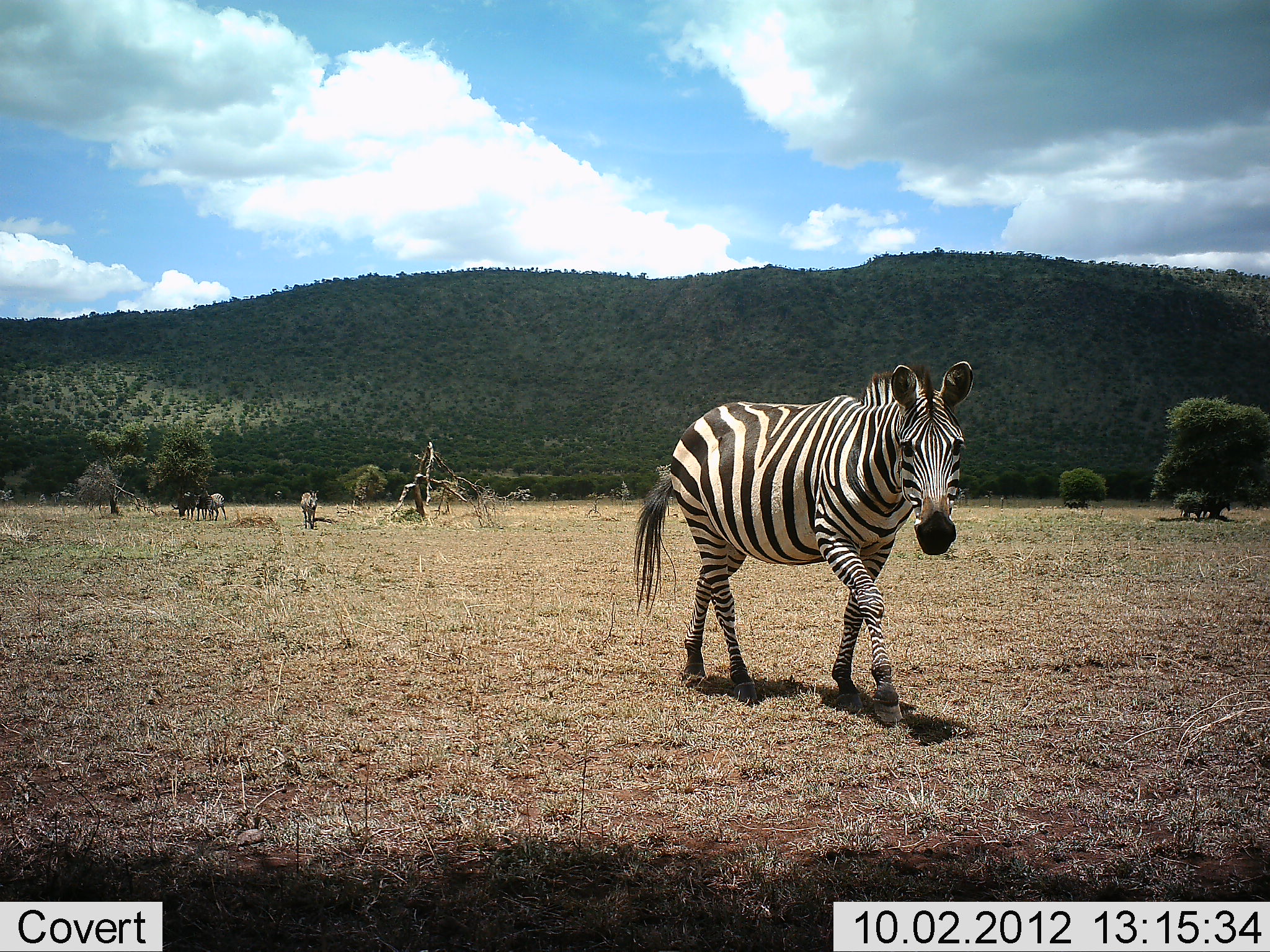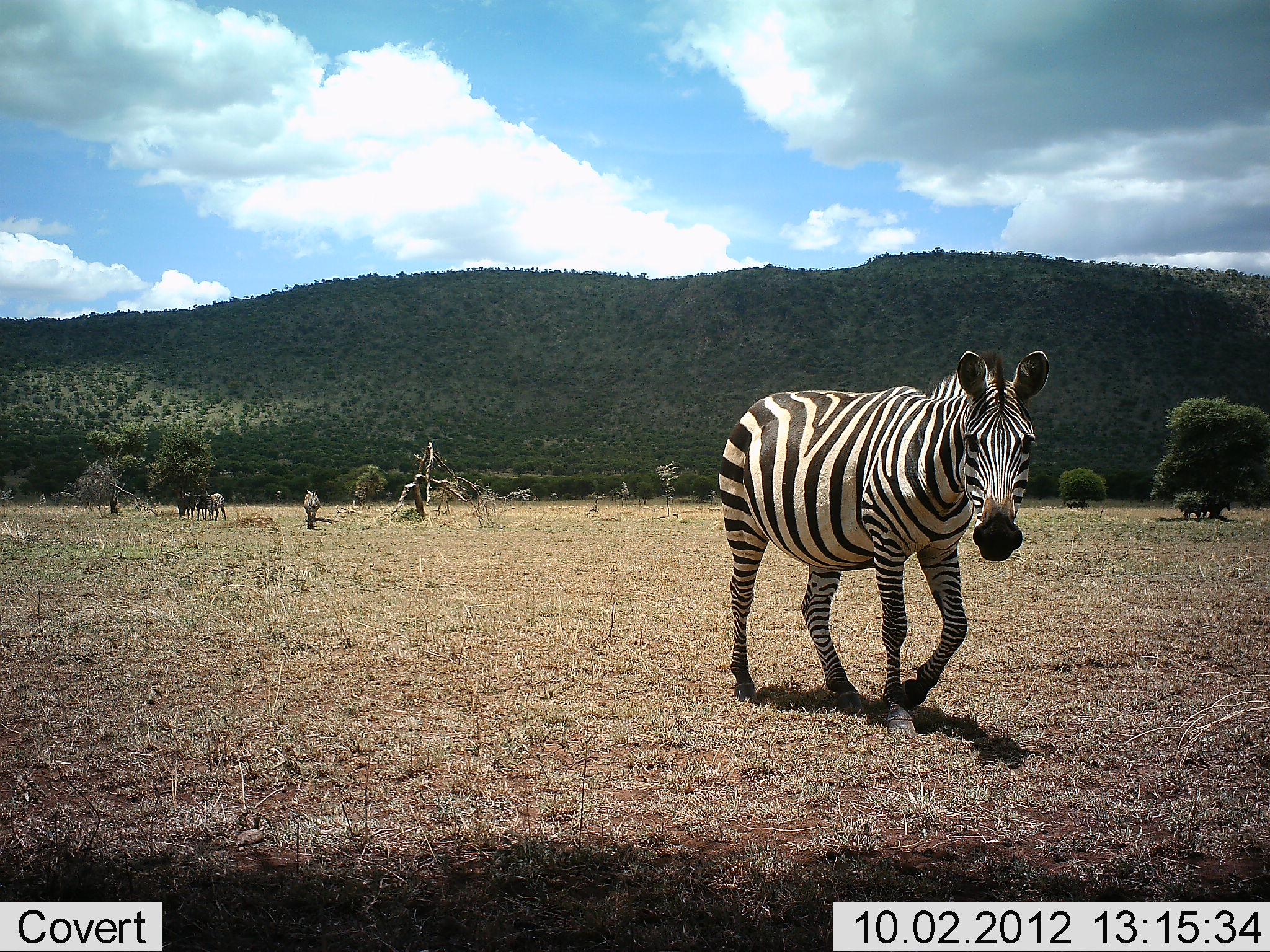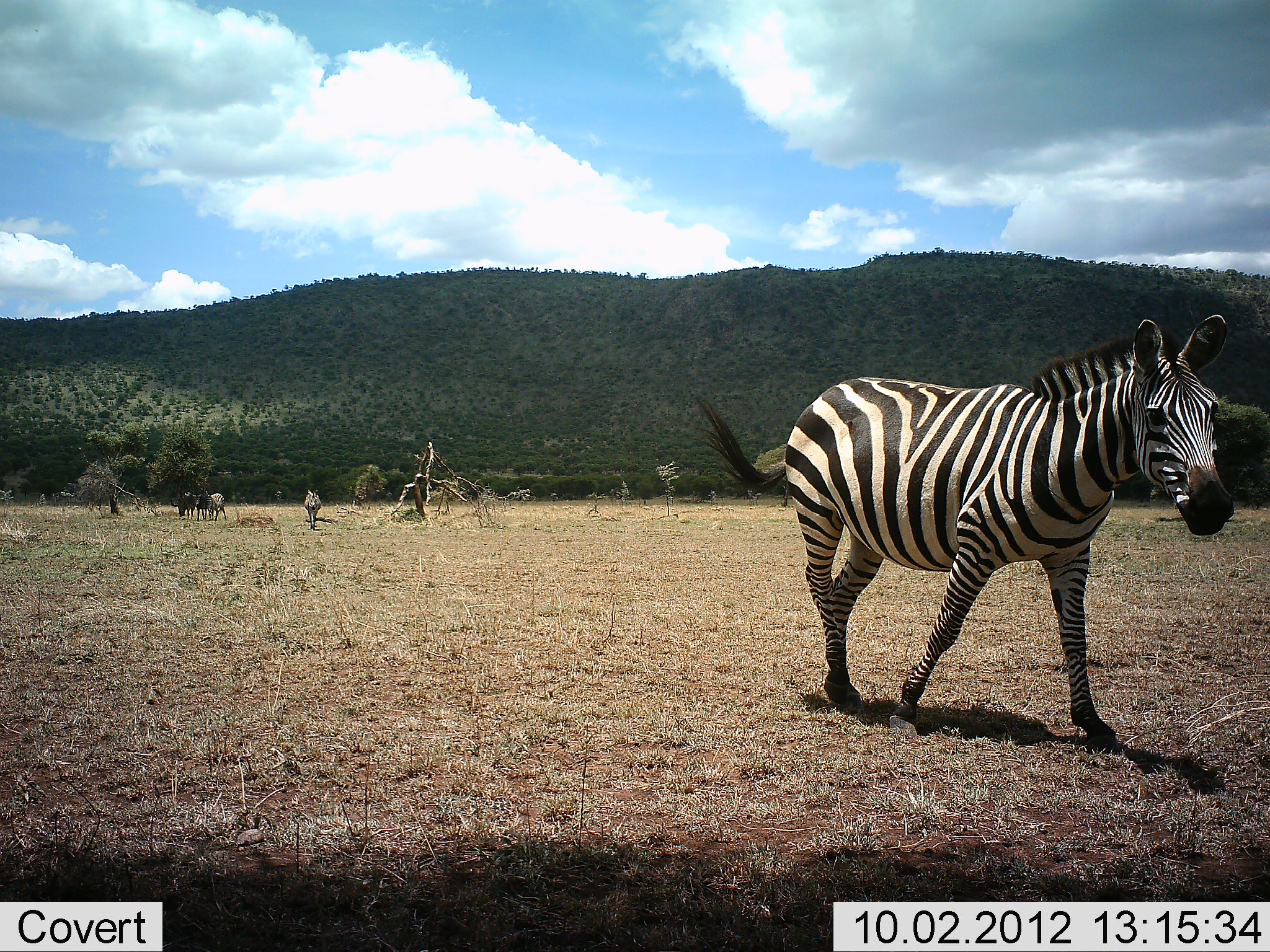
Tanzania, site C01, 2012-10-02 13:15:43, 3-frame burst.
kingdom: Animalia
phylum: Chordata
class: Mammalia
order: Perissodactyla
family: Equidae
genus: Equus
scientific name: Equus quagga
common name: plains zebra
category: zebra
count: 3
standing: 60%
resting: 0%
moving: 100%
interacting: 0%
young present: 0%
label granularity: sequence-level